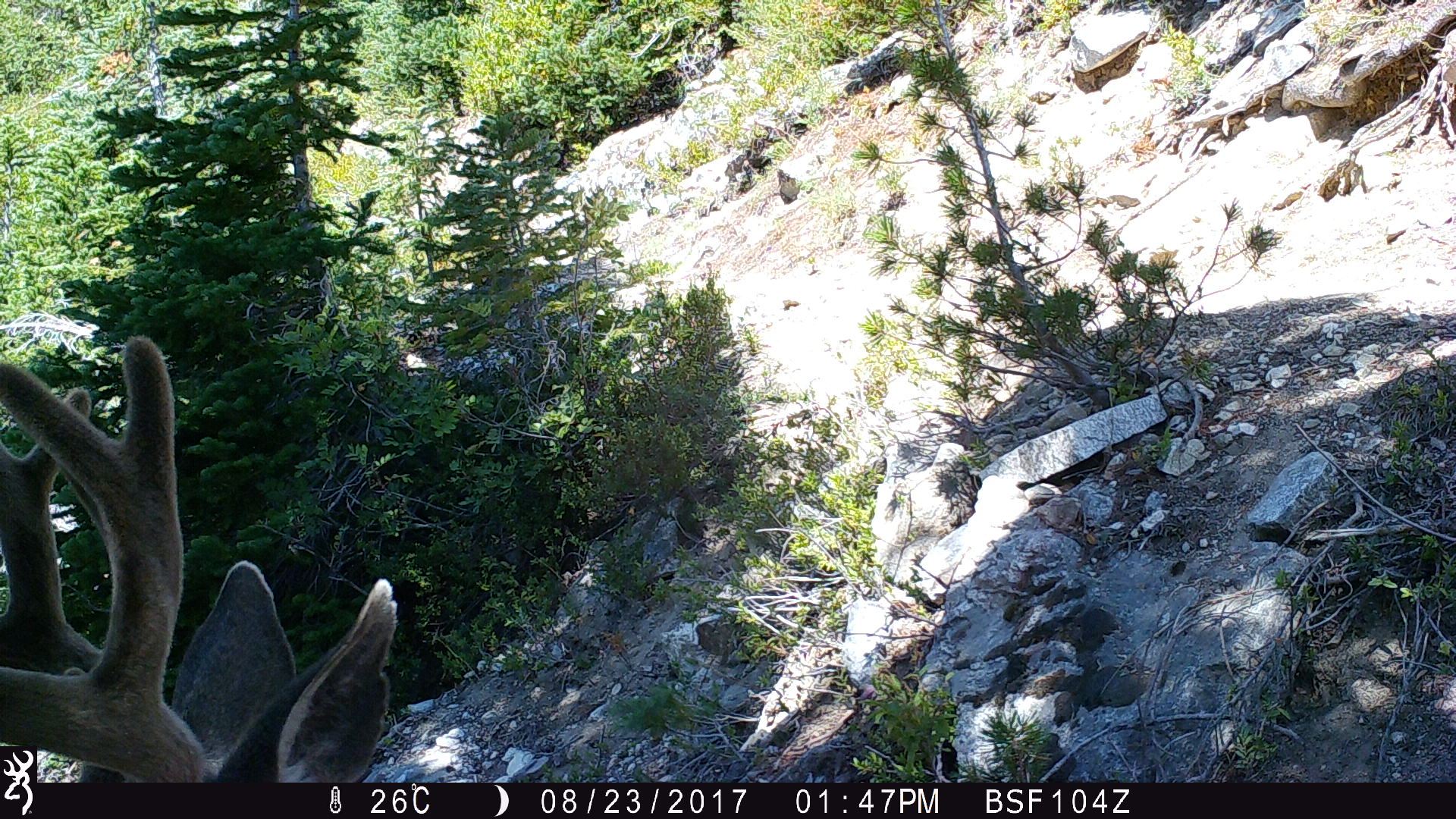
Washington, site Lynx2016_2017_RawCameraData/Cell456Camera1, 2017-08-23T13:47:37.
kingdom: Animalia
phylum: Chordata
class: Mammalia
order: Artiodactyla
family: Cervidae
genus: Odocoileus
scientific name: Odocoileus hemionus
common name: mule deer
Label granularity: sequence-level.